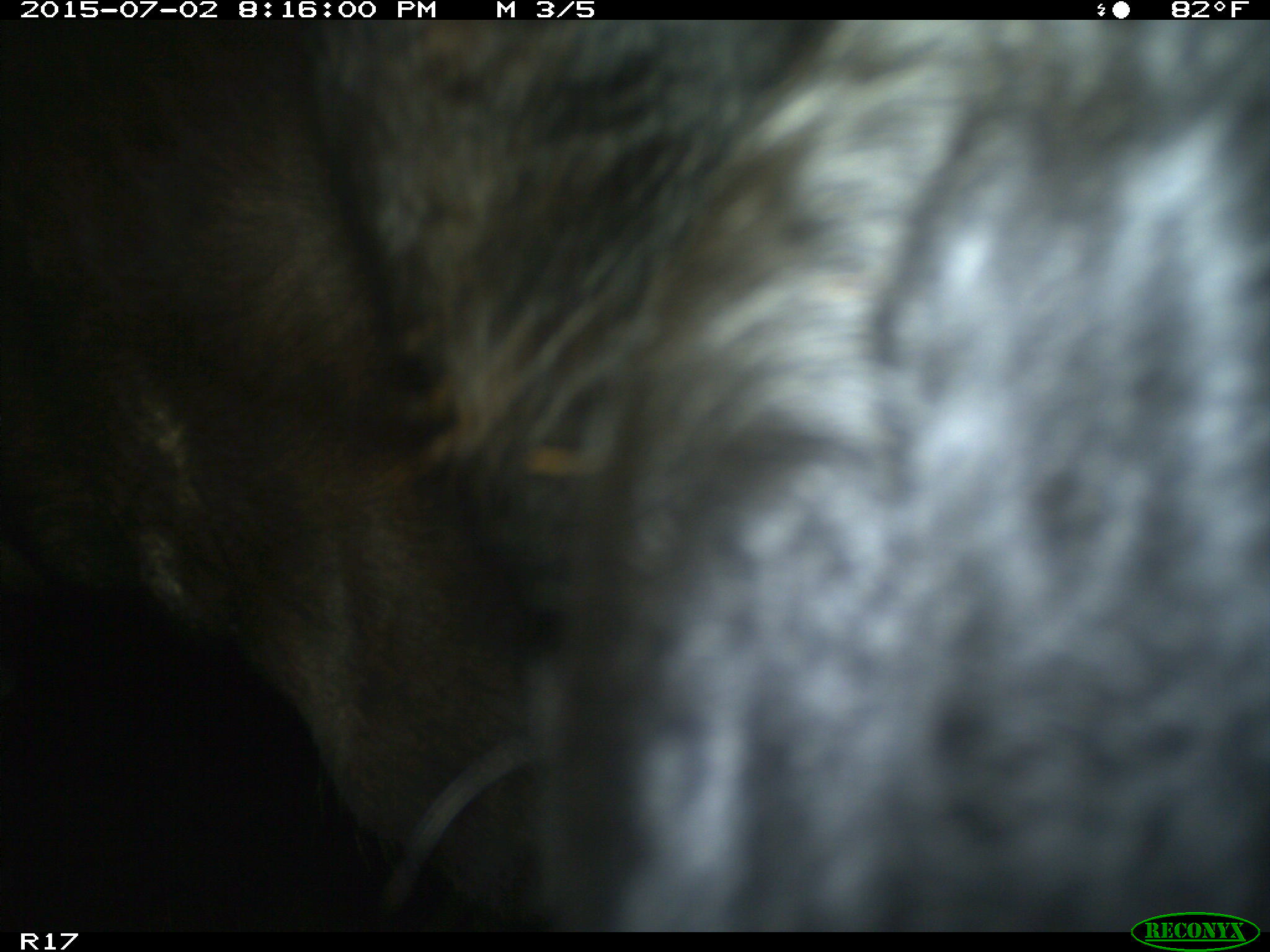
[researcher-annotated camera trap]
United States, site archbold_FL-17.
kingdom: Animalia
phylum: Chordata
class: Mammalia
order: Artiodactyla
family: Bovidae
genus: Bos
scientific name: Bos taurus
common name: domestic cow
Bos taurus (domestic cow).